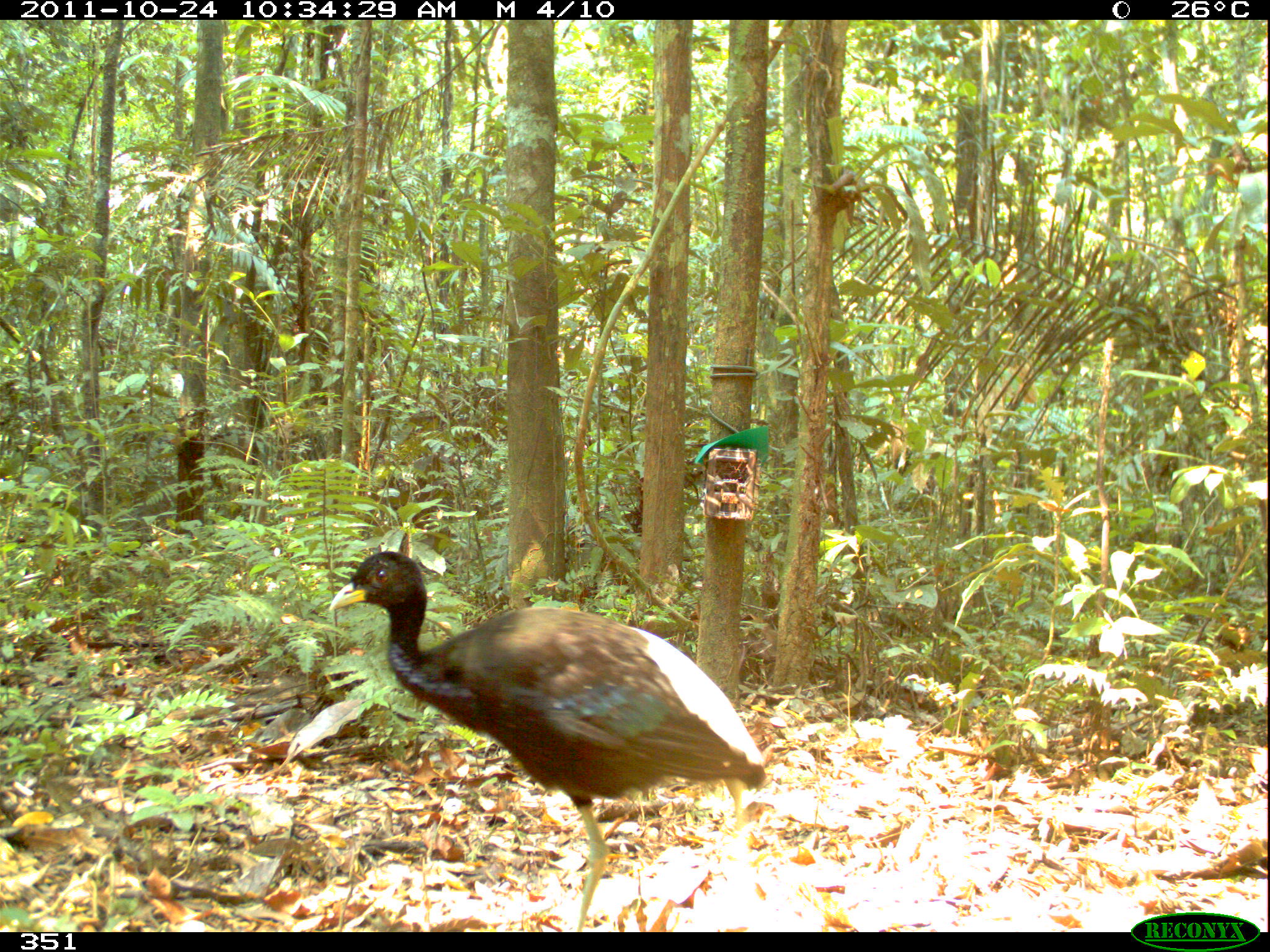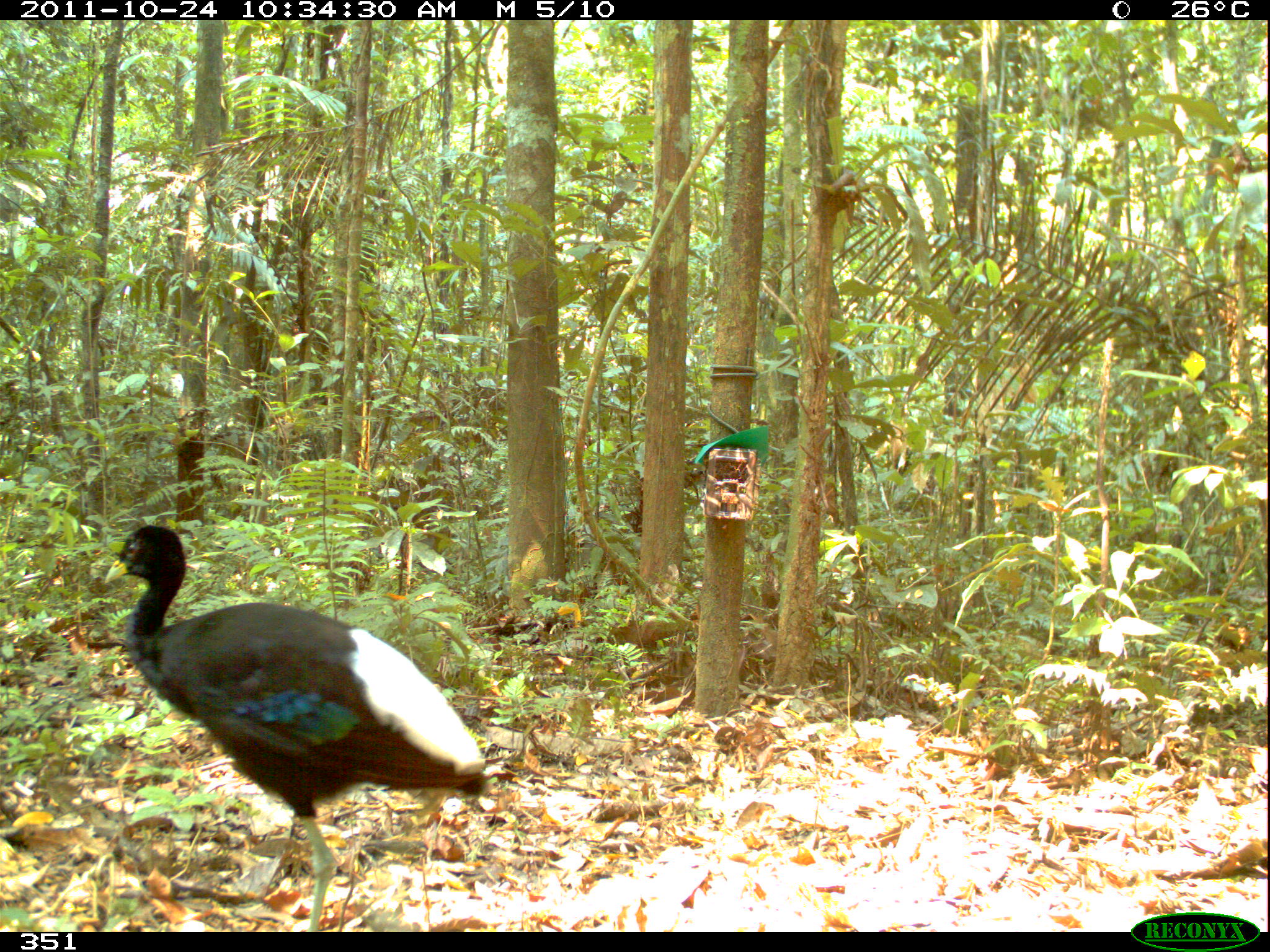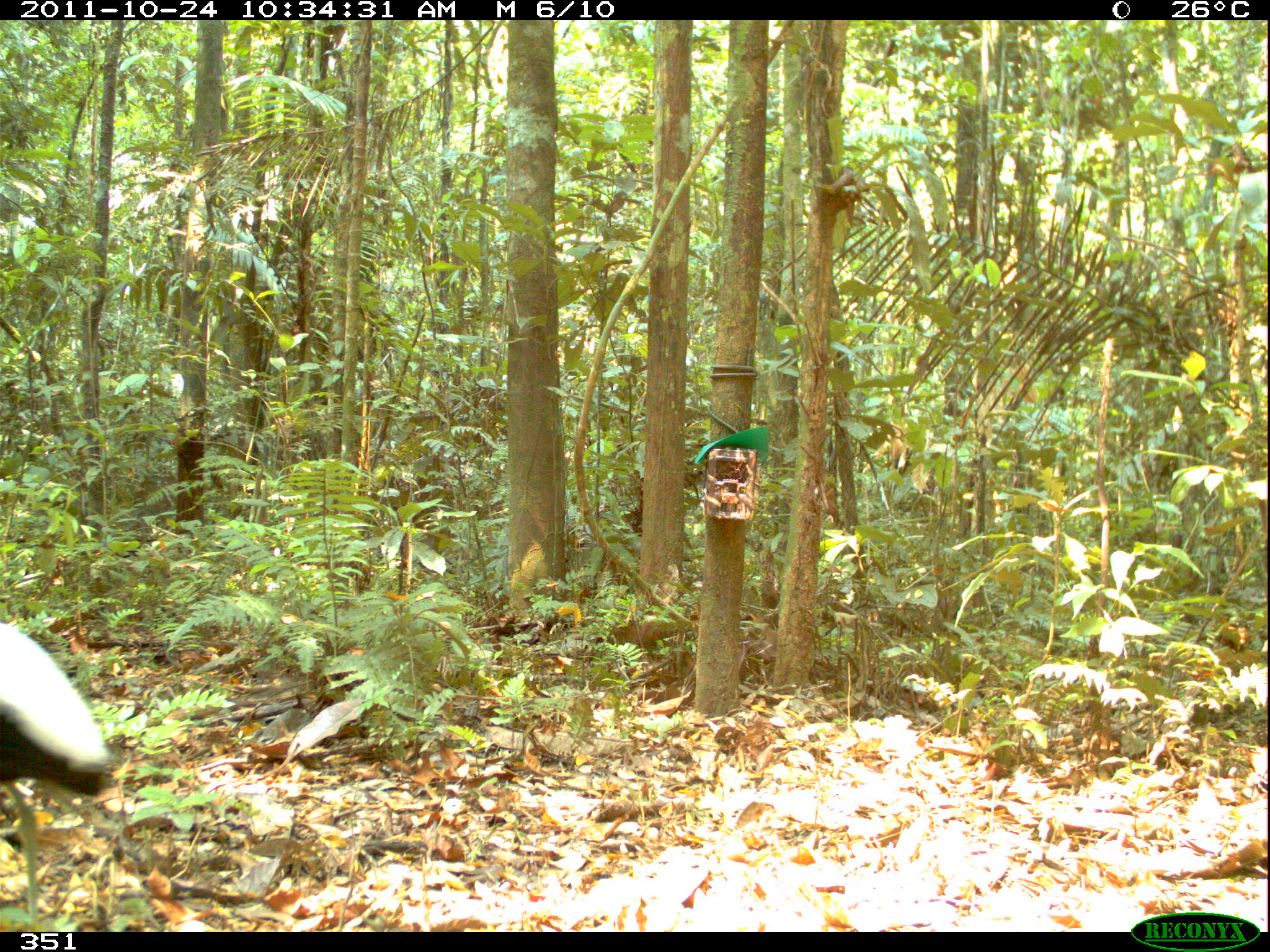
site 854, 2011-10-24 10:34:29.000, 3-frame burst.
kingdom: Animalia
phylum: Chordata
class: Aves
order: Gruiformes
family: Psophiidae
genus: Psophia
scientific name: Psophia leucoptera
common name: pale-winged trumpeter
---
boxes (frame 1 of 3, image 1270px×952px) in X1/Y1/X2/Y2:
psophia leucoptera: 328/552/766/933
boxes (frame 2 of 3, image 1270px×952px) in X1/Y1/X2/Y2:
psophia leucoptera: 105/524/488/932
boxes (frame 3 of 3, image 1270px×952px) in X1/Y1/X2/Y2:
psophia leucoptera: 1/622/118/920